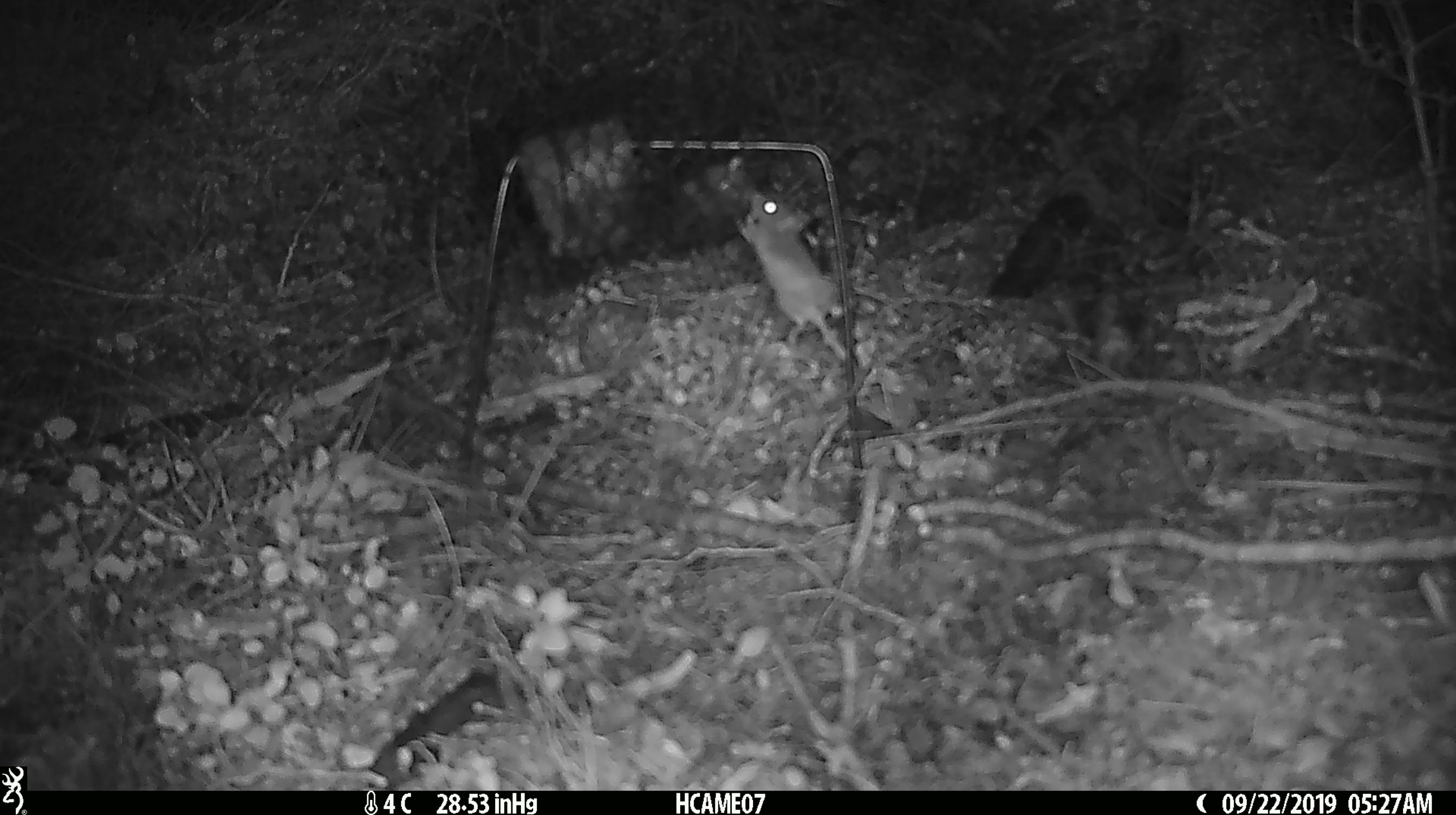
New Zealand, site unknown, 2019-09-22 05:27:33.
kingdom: Animalia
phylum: Chordata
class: Mammalia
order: Rodentia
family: Muridae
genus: Mus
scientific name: Mus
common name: mouse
Mouse (Mus).